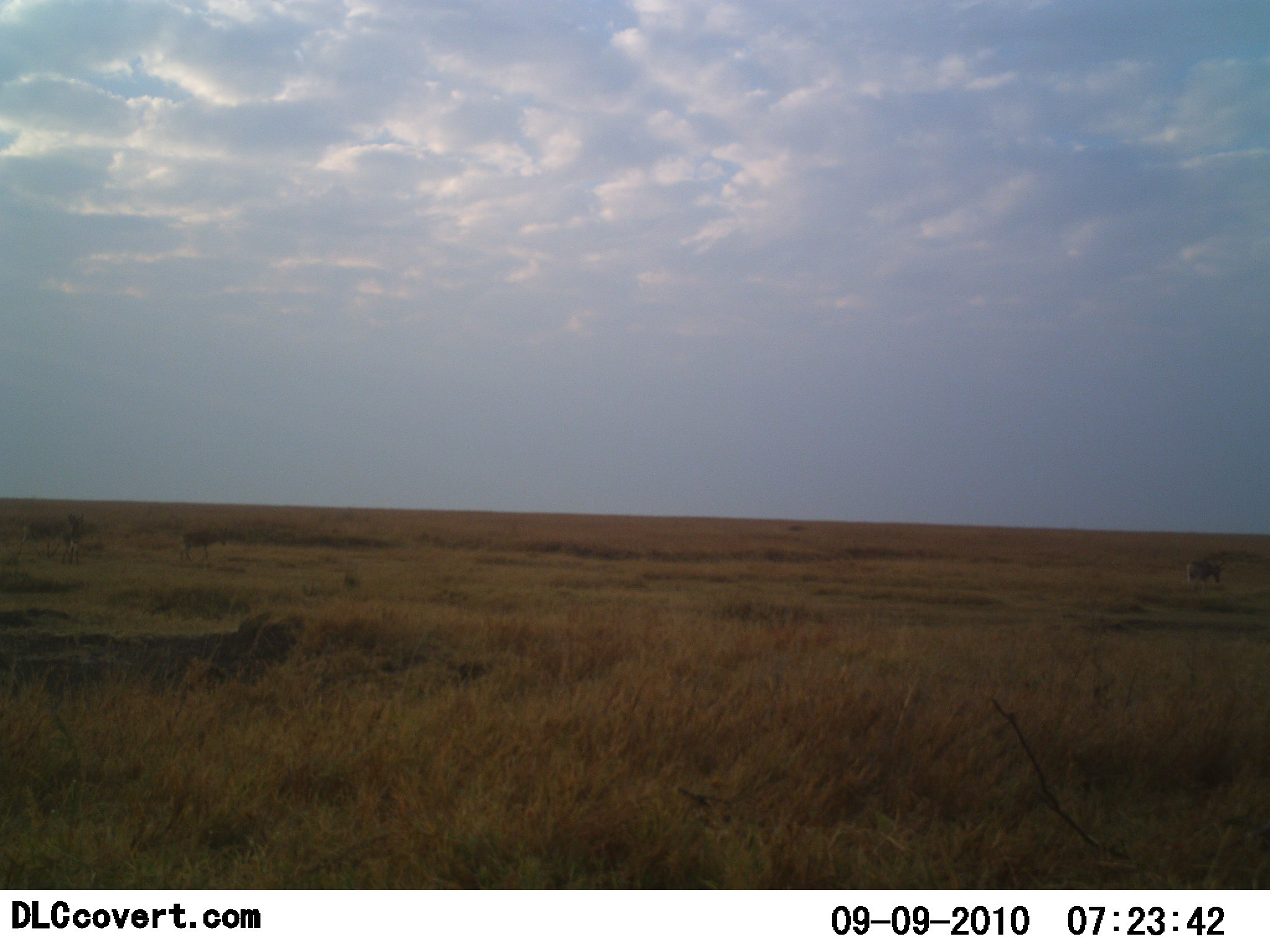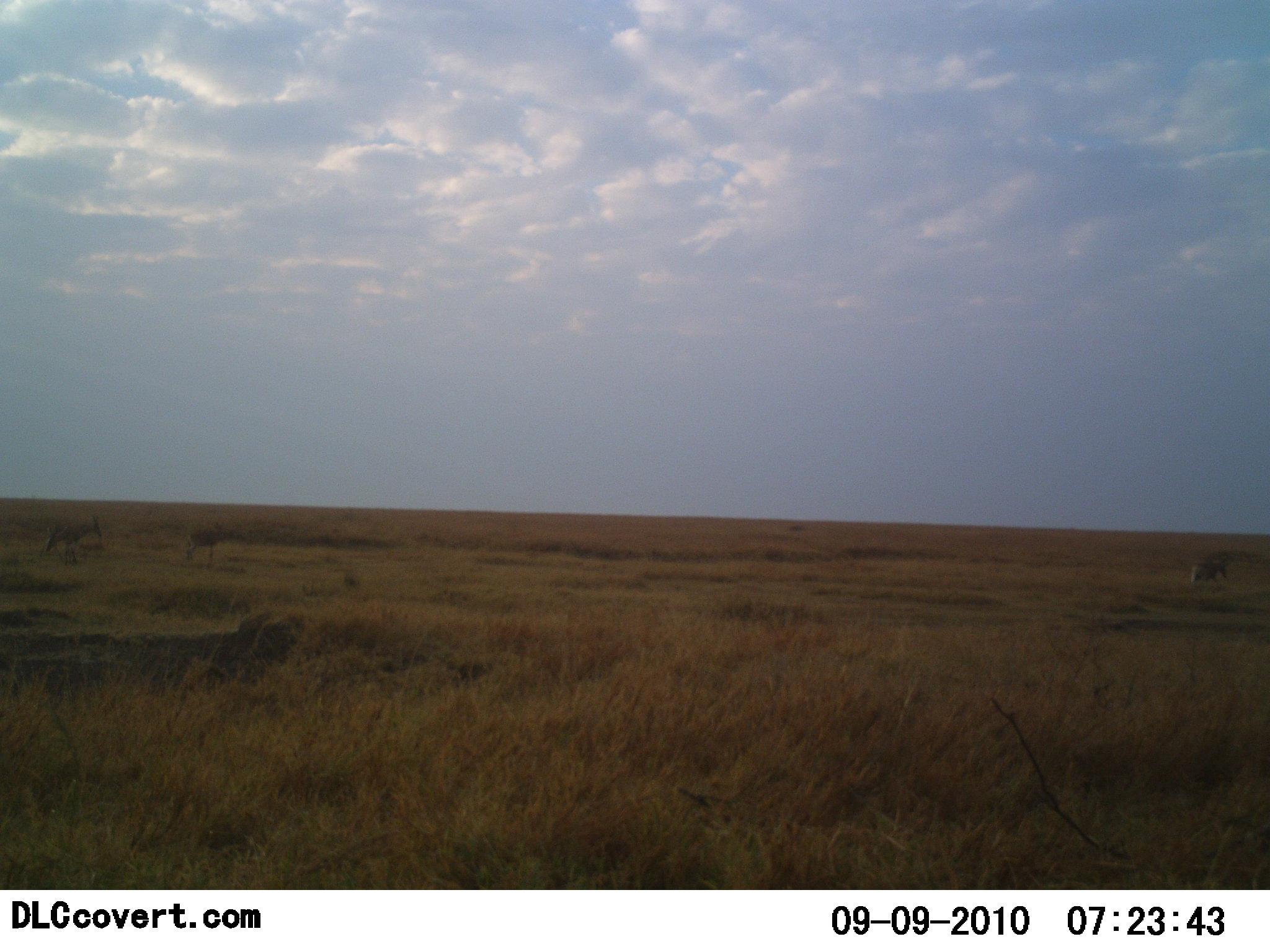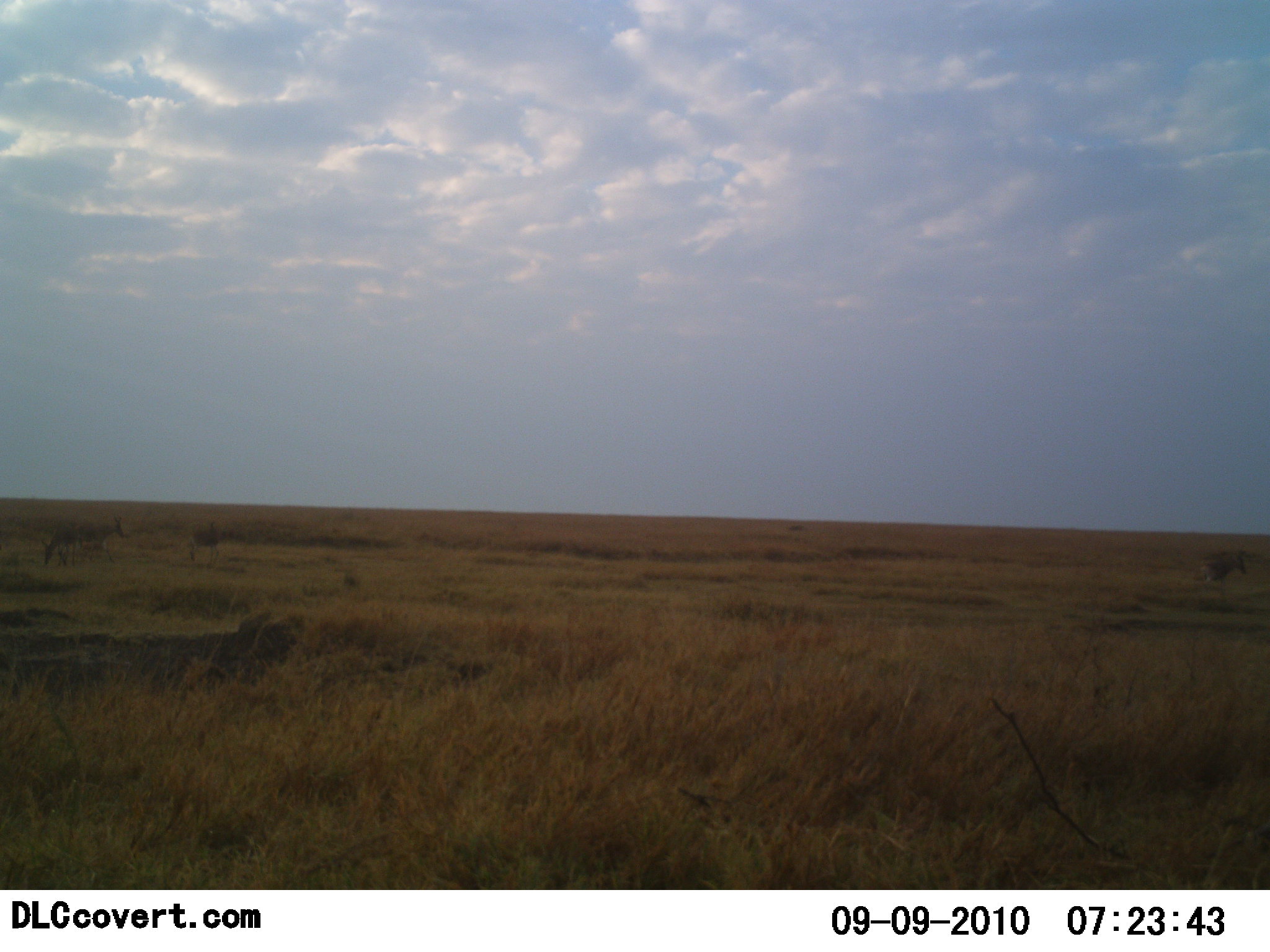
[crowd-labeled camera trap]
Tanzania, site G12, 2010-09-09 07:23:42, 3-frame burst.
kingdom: Animalia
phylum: Chordata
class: Mammalia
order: Artiodactyla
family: Bovidae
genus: Eudorcas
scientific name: Eudorcas thomsonii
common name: thomson's gazelle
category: gazellethomsons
Gazellethomsons (thomson's gazelle) (Eudorcas thomsonii), count 4. Behavior (volunteer vote fractions): standing 50%, resting 0%, moving 50%, interacting 0%. Young present (vote fraction): 0%. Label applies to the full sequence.